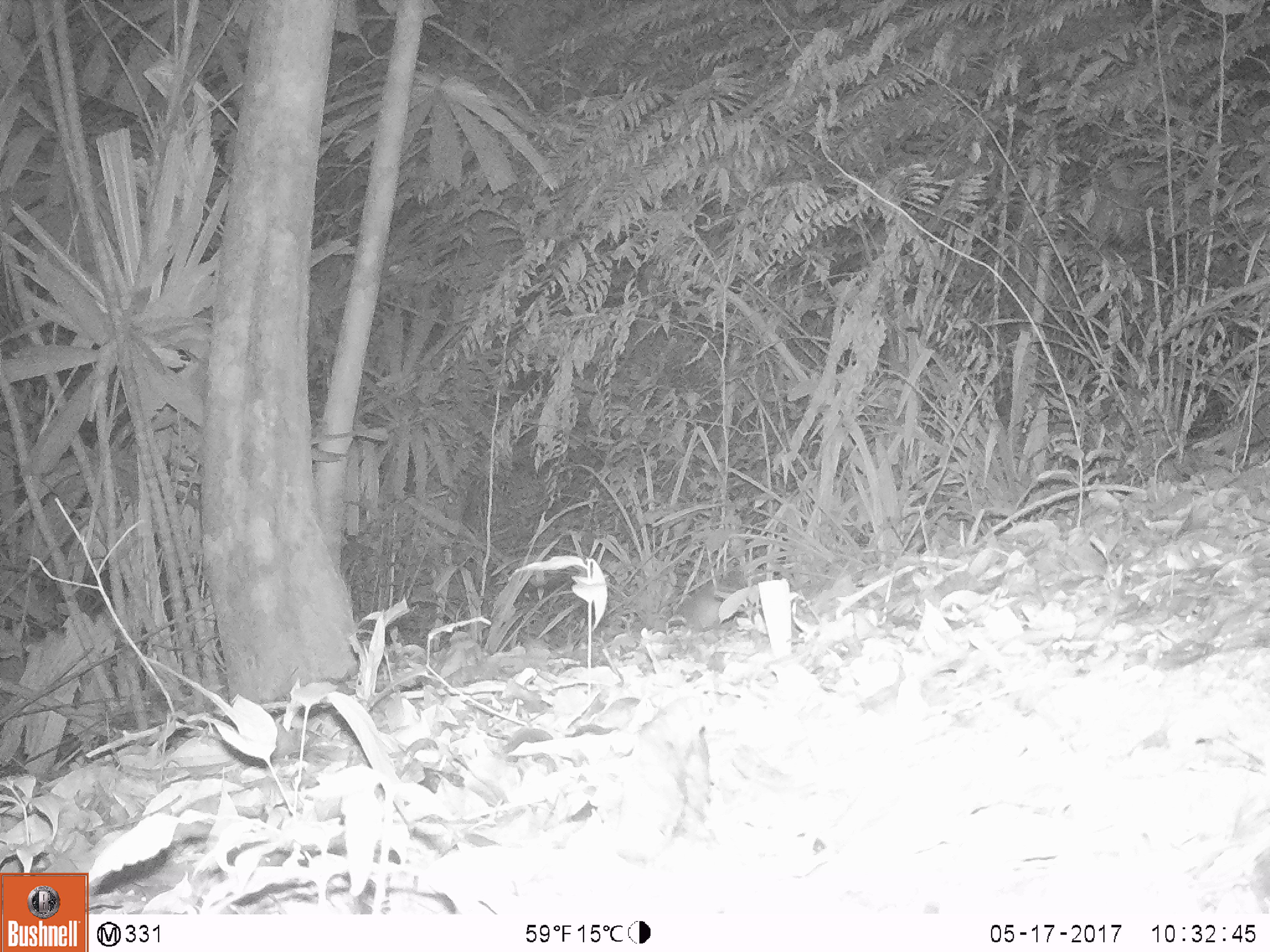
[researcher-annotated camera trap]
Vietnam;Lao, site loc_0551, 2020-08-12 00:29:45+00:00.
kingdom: Animalia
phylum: Chordata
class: Mammalia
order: Carnivora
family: Mustelidae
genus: Melogale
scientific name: Melogale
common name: ferret badger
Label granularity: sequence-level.